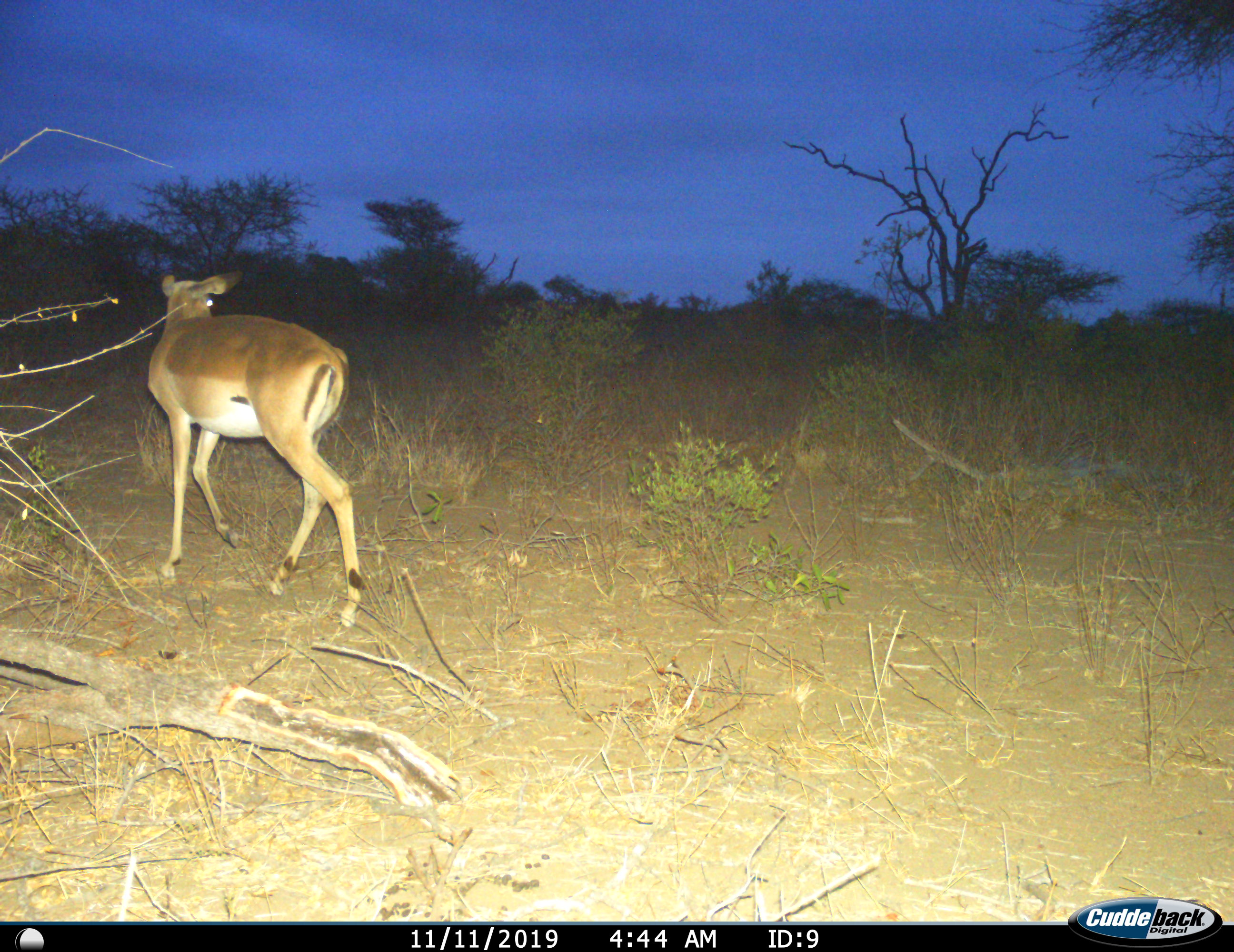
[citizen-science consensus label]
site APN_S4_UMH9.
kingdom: Animalia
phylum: Chordata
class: Mammalia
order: Artiodactyla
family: Bovidae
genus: Aepyceros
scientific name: Aepyceros melampus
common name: impala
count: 1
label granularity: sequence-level